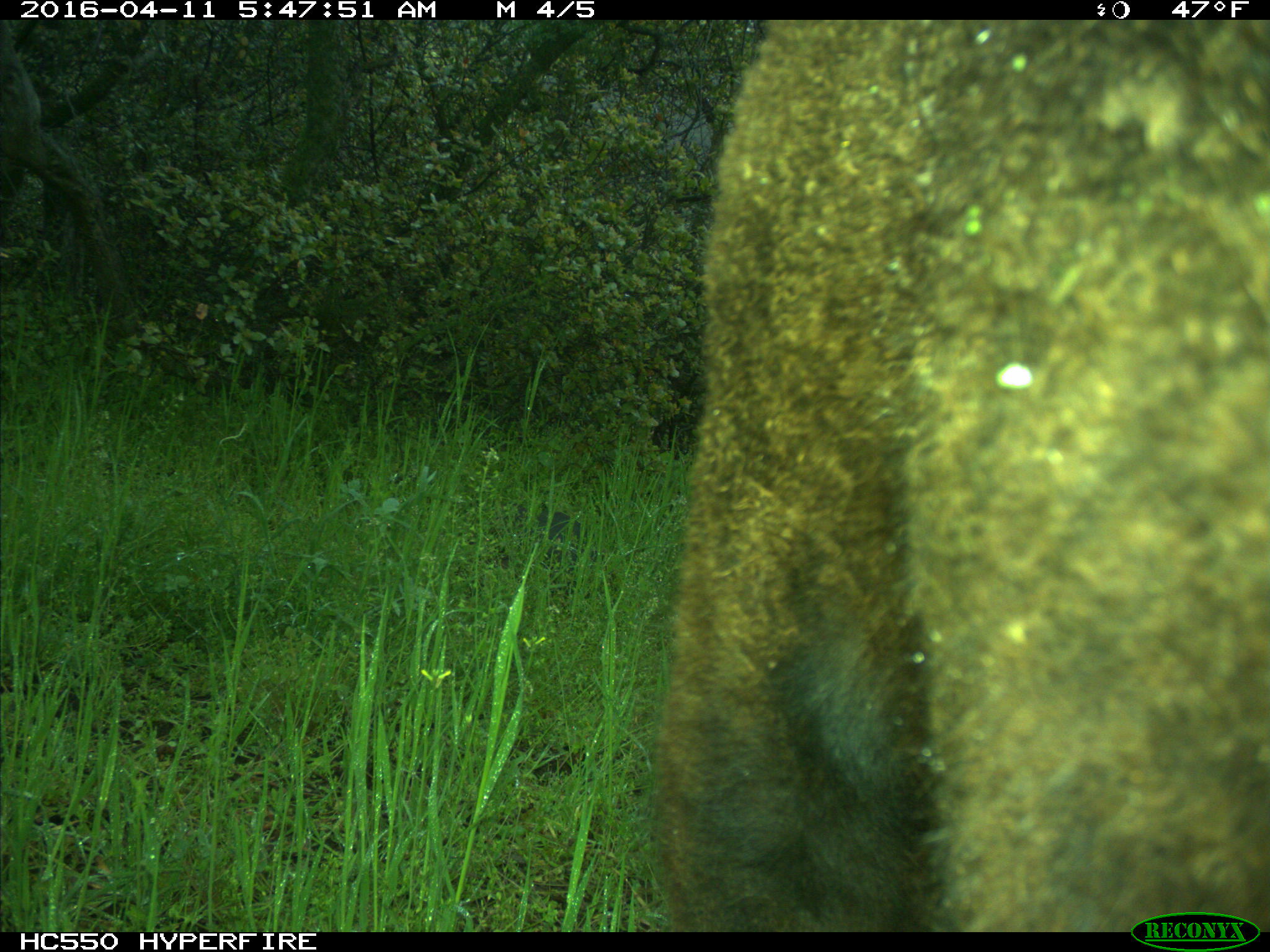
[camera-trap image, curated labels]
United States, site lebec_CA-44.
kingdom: Animalia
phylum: Chordata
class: Mammalia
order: Artiodactyla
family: Bovidae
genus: Bos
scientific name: Bos taurus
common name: domestic cow